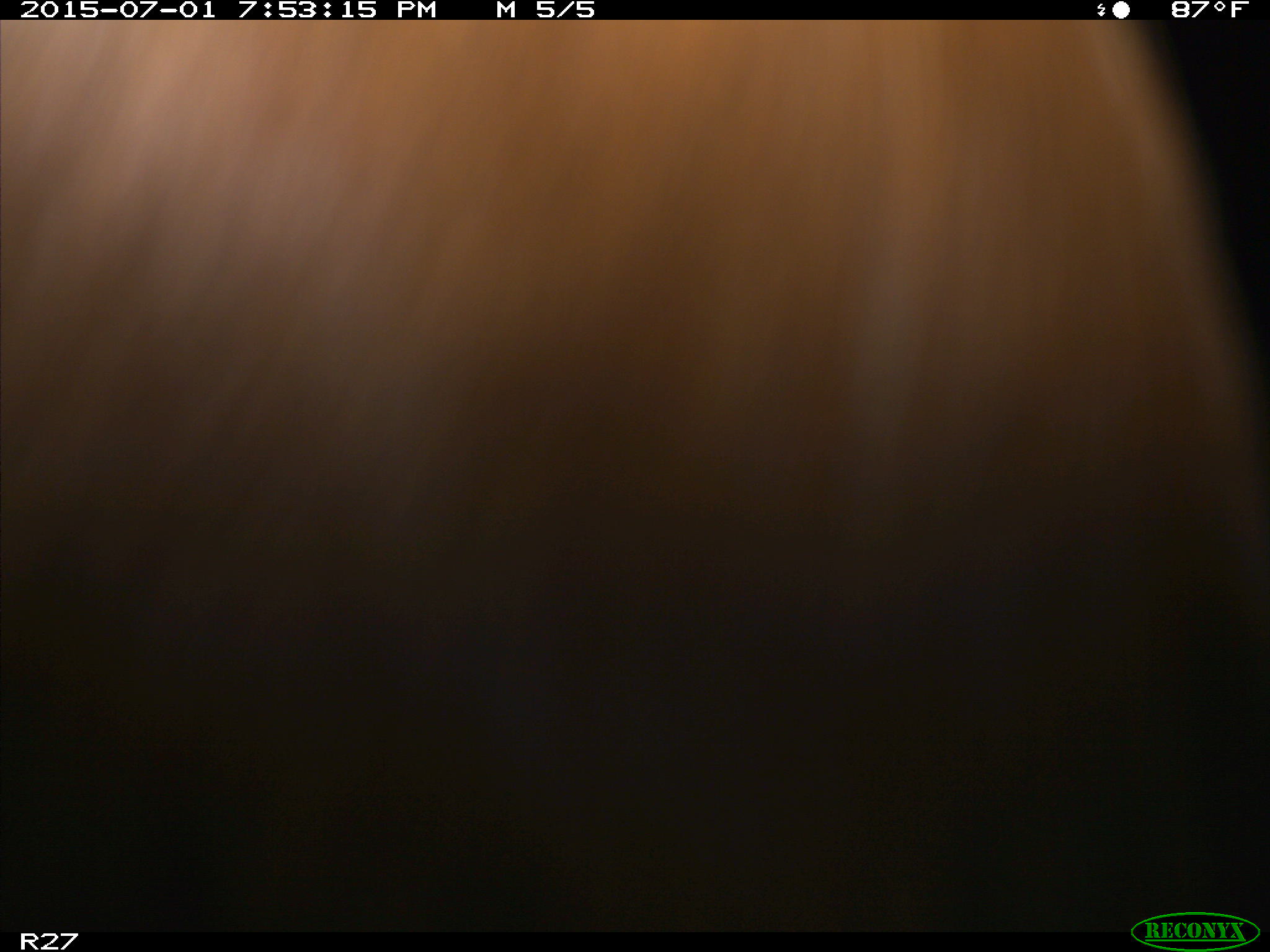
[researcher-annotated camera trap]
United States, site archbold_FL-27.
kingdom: Animalia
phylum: Chordata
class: Mammalia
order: Artiodactyla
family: Bovidae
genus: Bos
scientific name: Bos taurus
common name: domestic cow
Bos taurus (domestic cow).